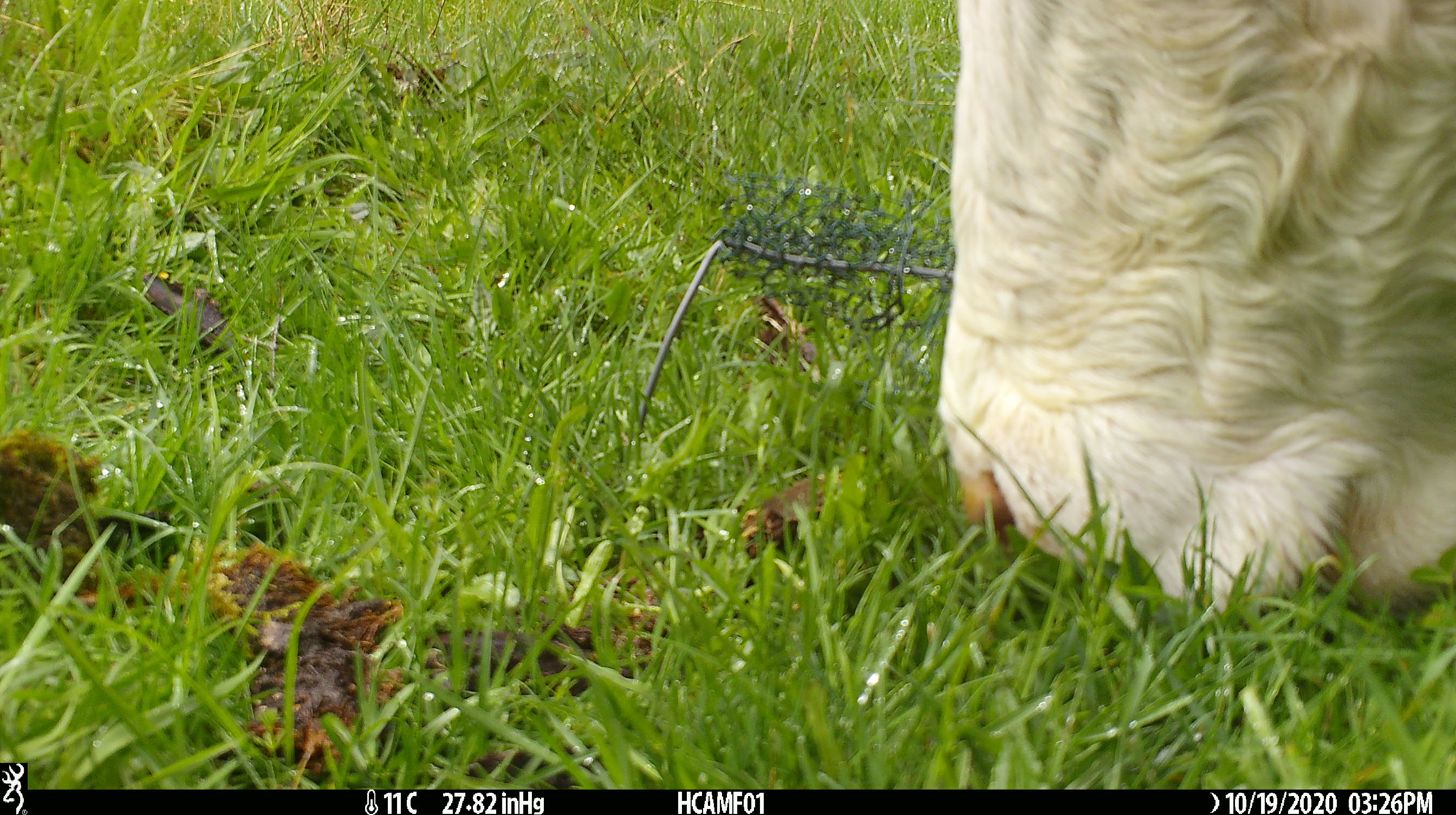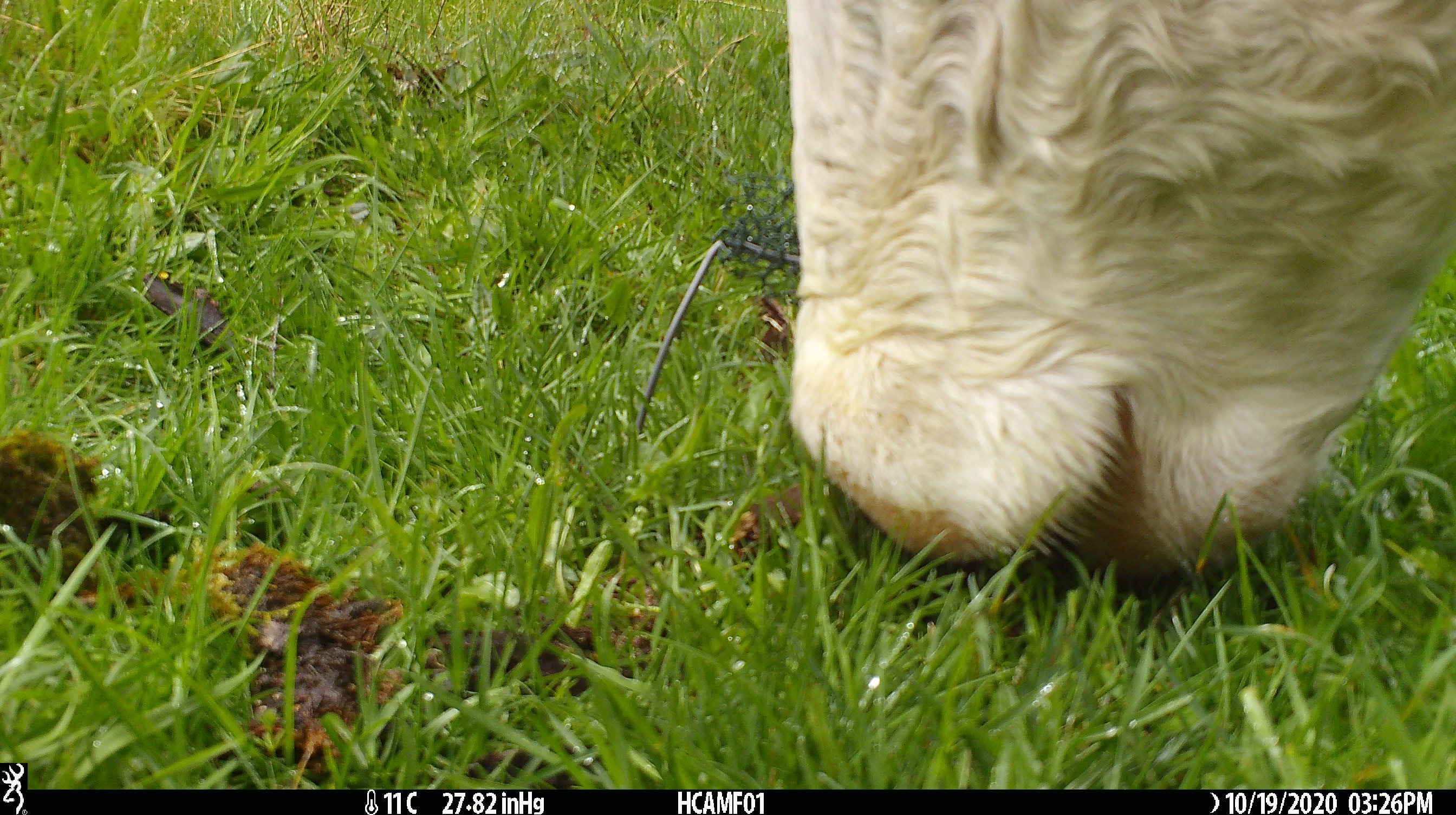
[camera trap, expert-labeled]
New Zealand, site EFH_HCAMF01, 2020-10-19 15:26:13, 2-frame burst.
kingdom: Animalia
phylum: Chordata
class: Mammalia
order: Artiodactyla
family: Bovidae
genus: Bos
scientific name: Bos taurus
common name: domestic cow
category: cow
Cow (domestic cow) (Bos taurus).